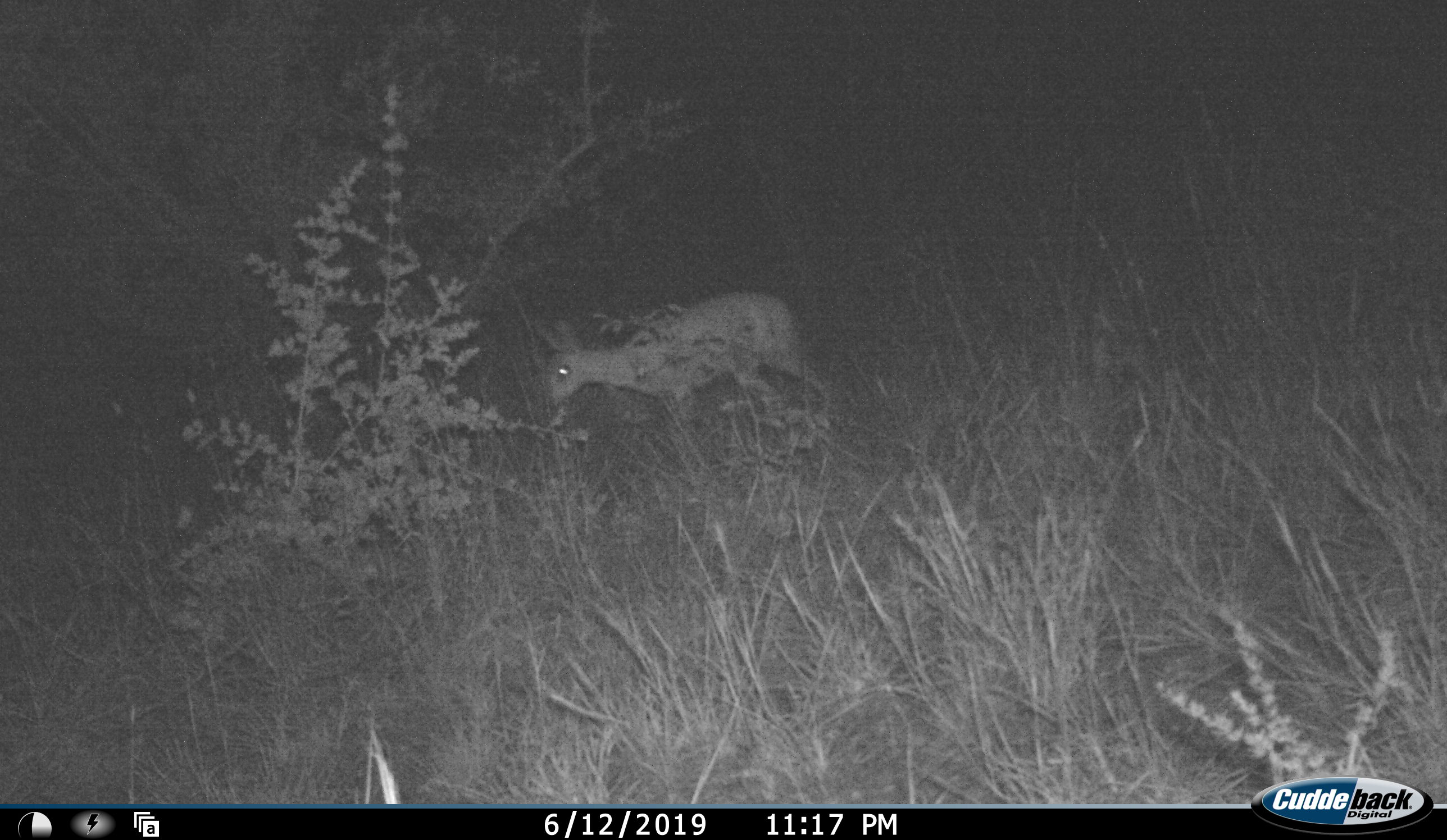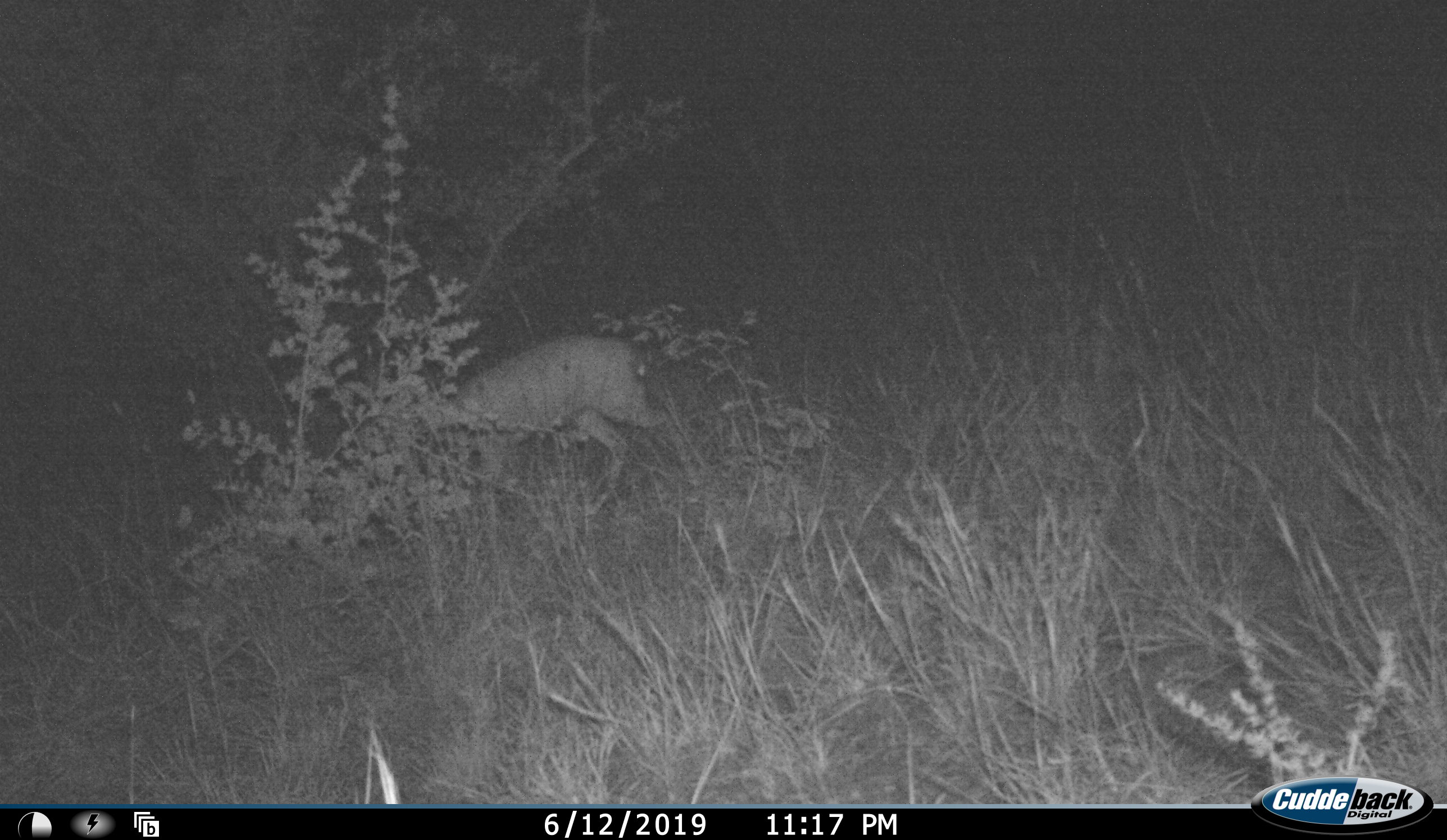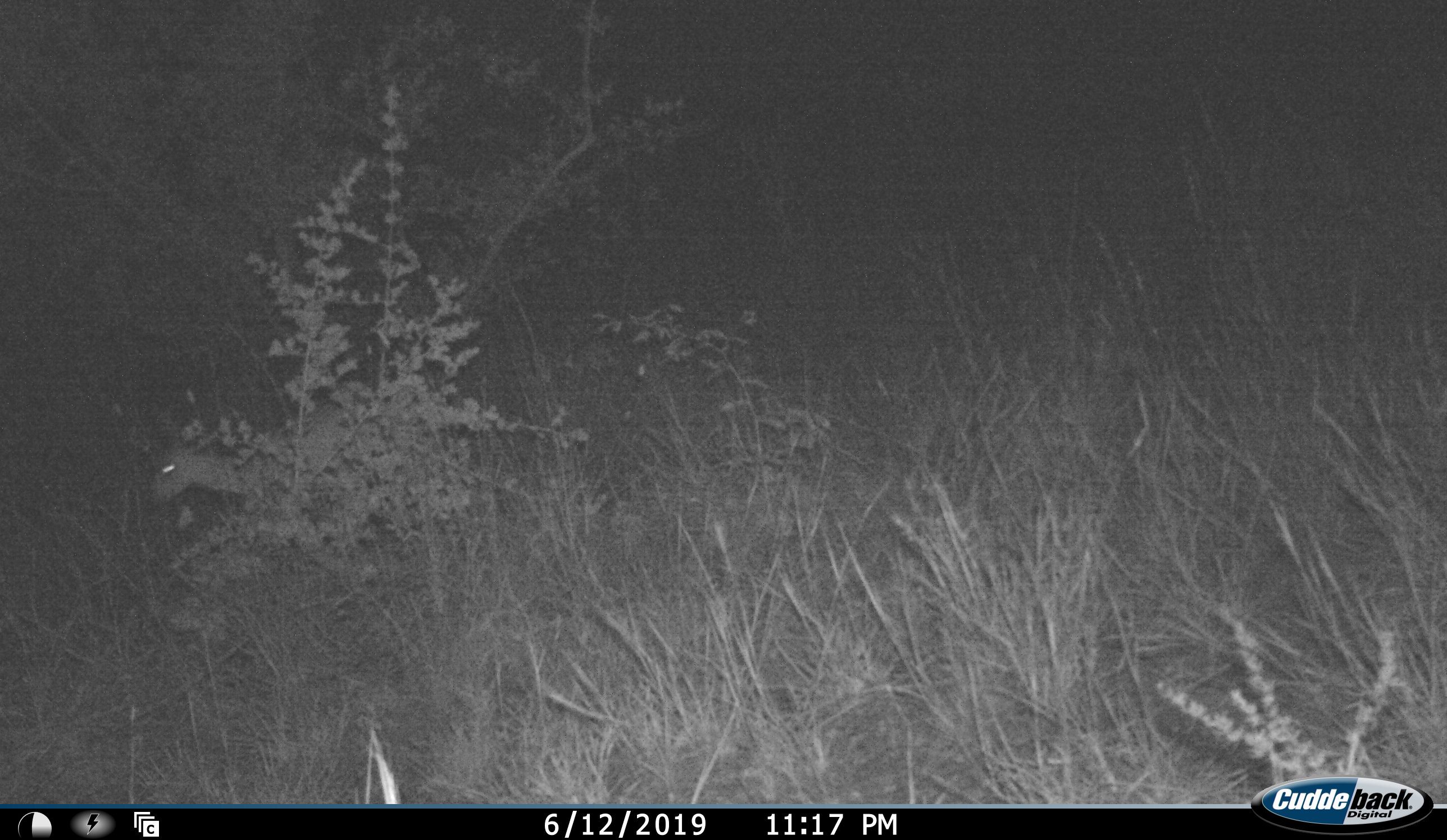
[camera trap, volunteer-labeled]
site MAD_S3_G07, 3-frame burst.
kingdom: Animalia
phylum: Chordata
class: Mammalia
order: Artiodactyla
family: Bovidae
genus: Raphicerus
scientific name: Raphicerus campestris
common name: steenbok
Steenbok (Raphicerus campestris), count 1. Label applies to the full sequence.